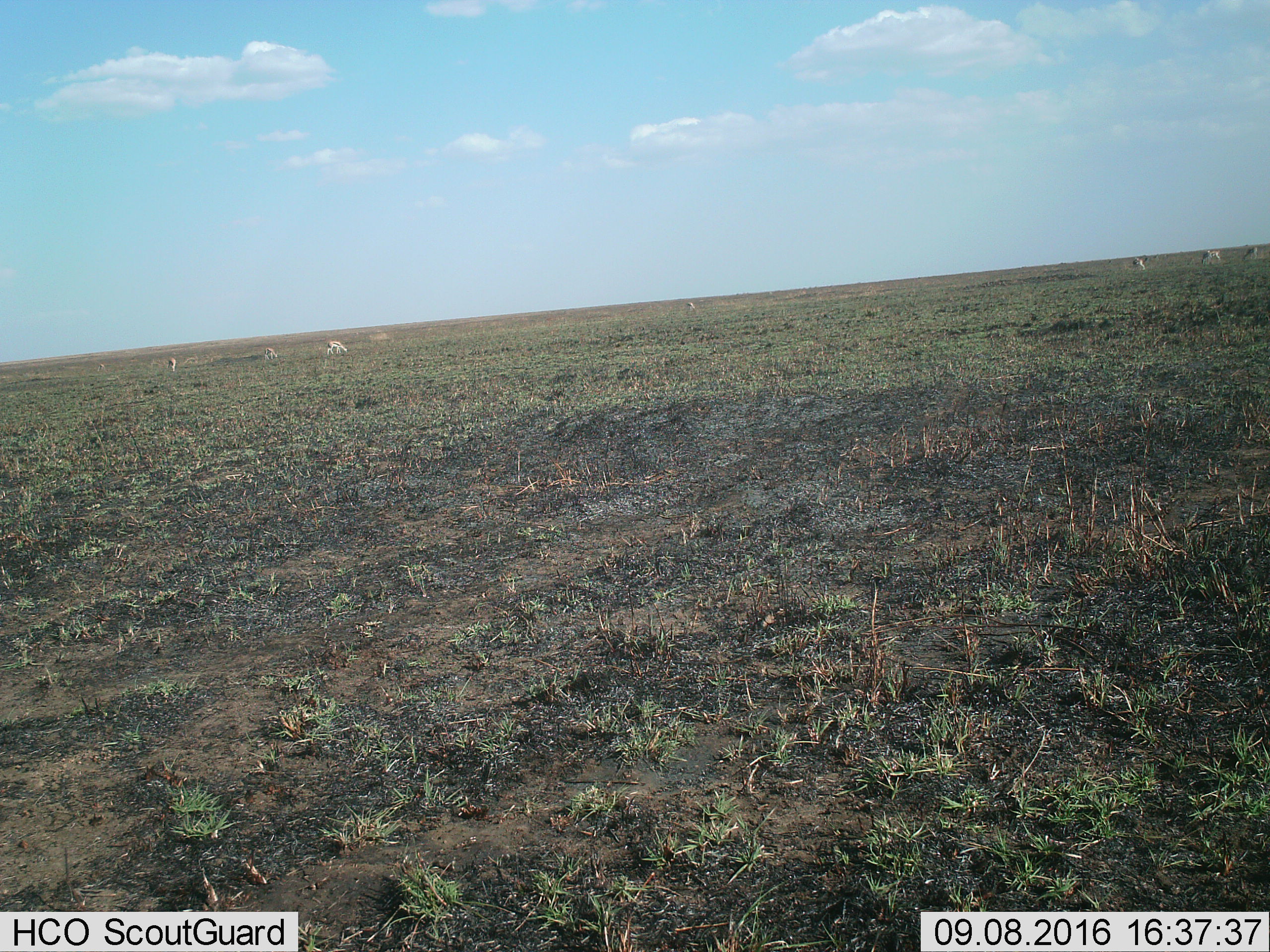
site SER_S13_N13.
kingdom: Animalia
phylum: Chordata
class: Mammalia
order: Artiodactyla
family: Bovidae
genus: Eudorcas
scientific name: Eudorcas thomsonii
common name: thomson's gazelle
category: gazellethomsons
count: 7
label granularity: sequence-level